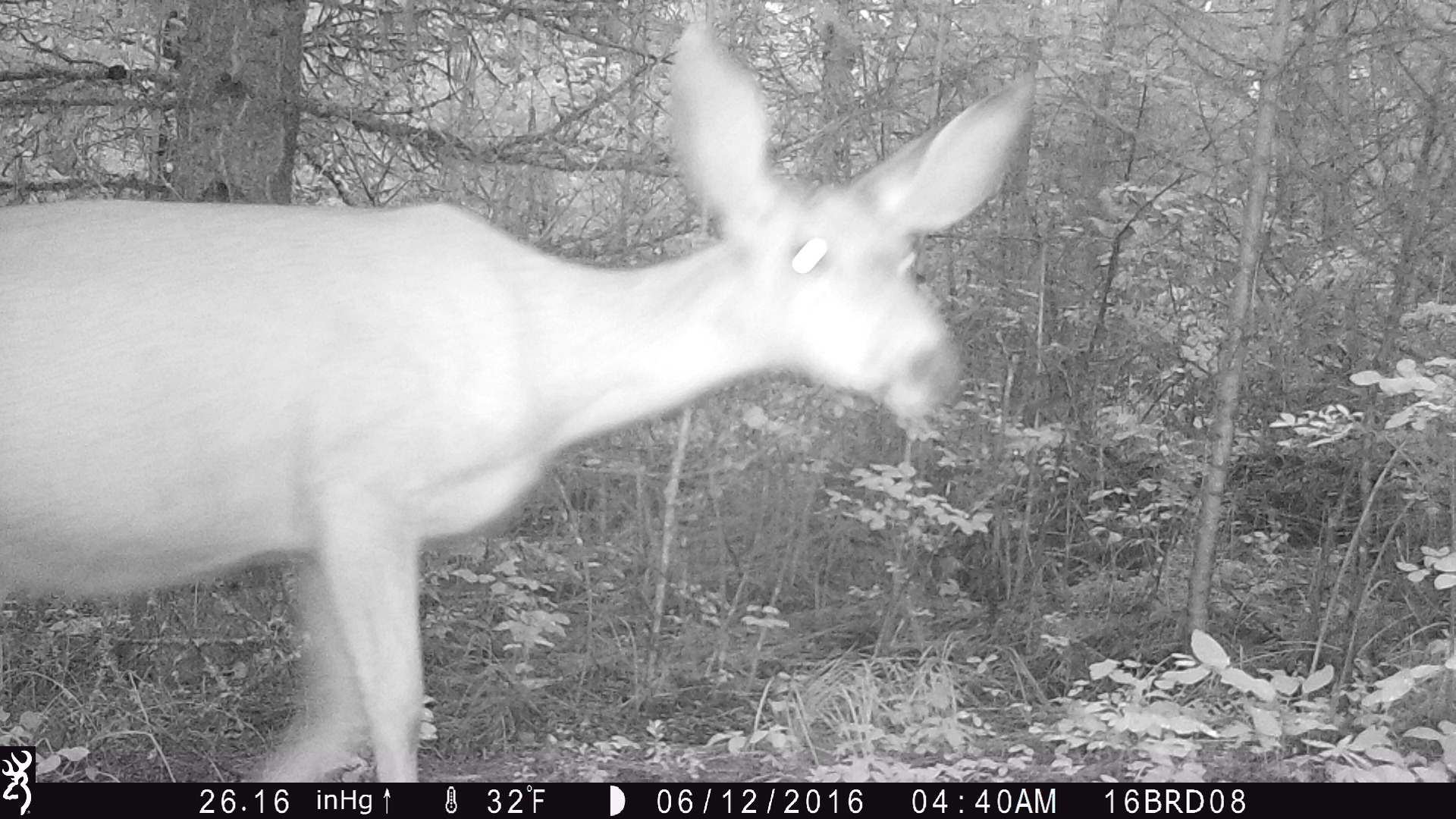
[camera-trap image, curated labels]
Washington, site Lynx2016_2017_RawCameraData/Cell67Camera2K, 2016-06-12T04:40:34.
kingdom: Animalia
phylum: Chordata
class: Mammalia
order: Artiodactyla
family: Cervidae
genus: Odocoileus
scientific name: Odocoileus hemionus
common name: mule deer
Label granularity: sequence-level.